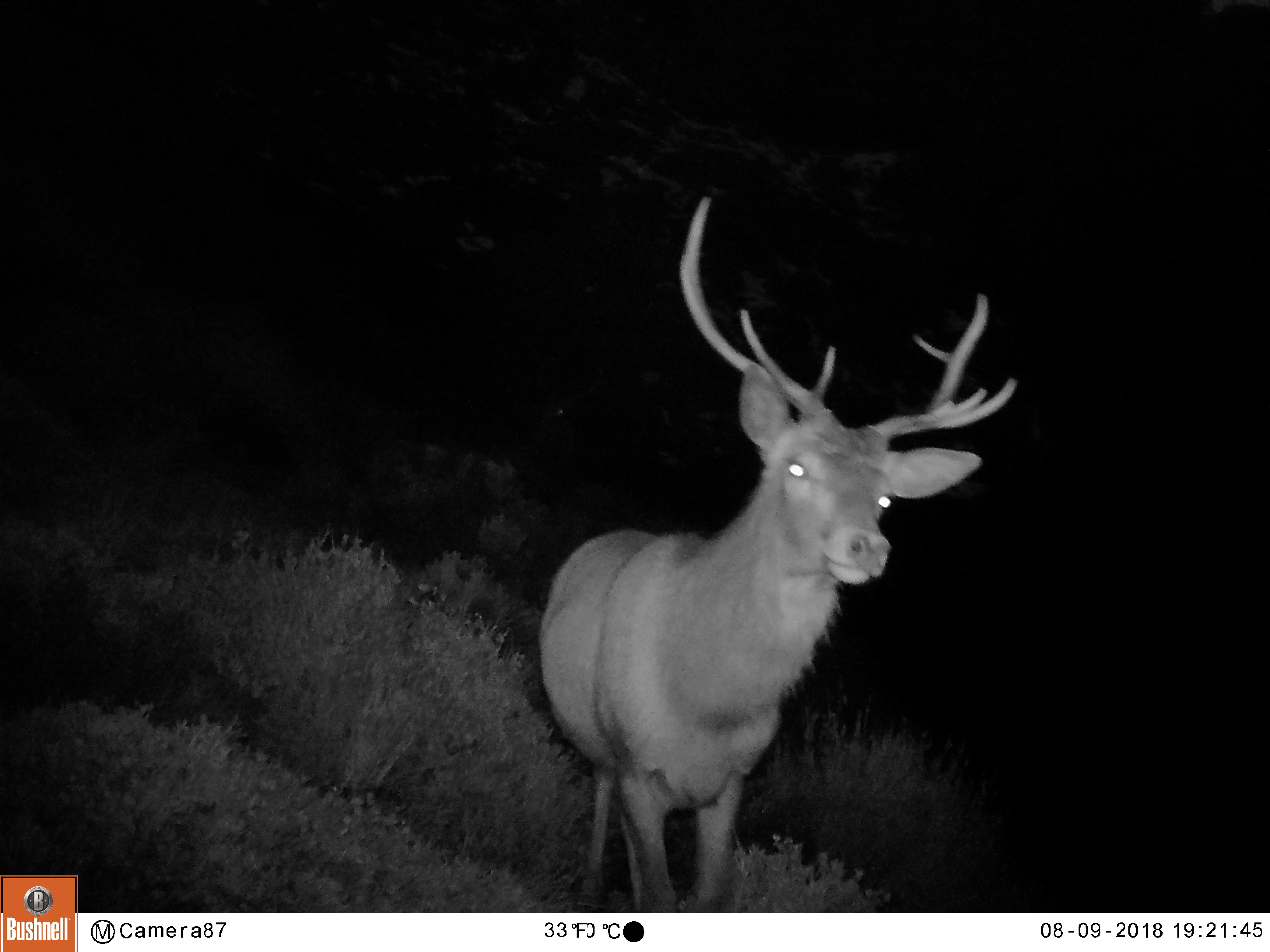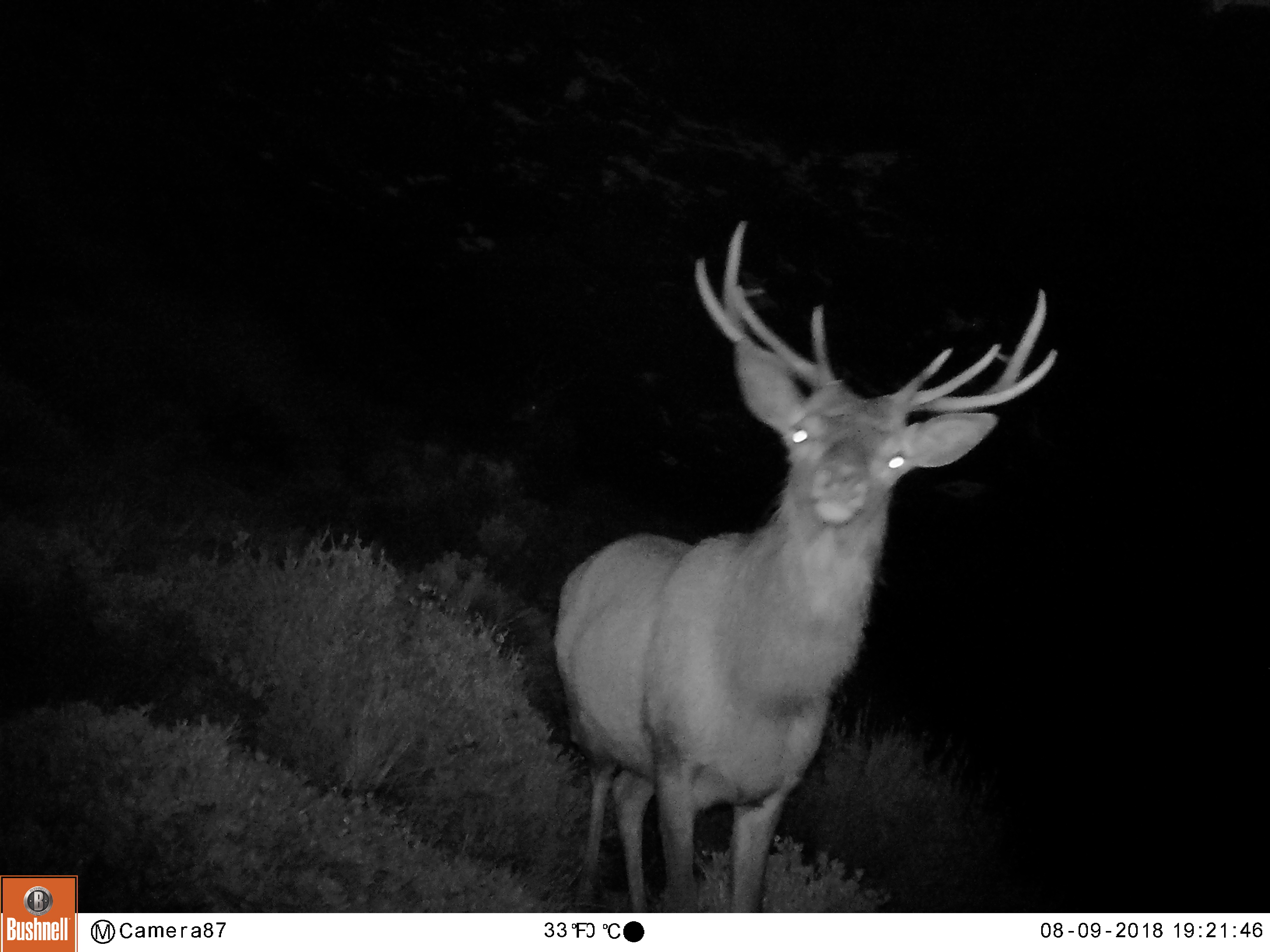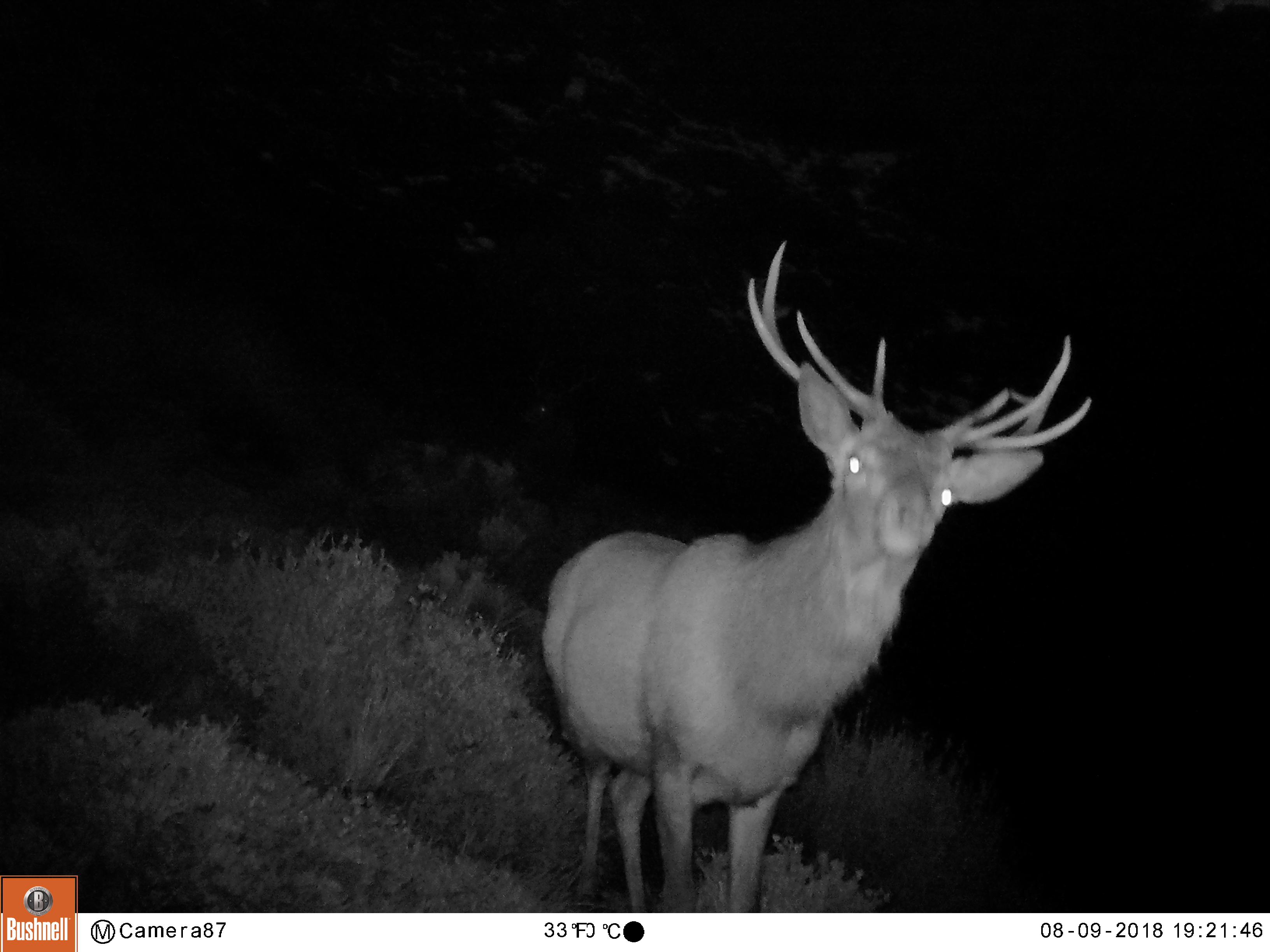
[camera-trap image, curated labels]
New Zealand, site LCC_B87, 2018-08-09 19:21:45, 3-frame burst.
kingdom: Animalia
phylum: Chordata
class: Mammalia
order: Artiodactyla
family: Cervidae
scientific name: Cervidae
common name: deer